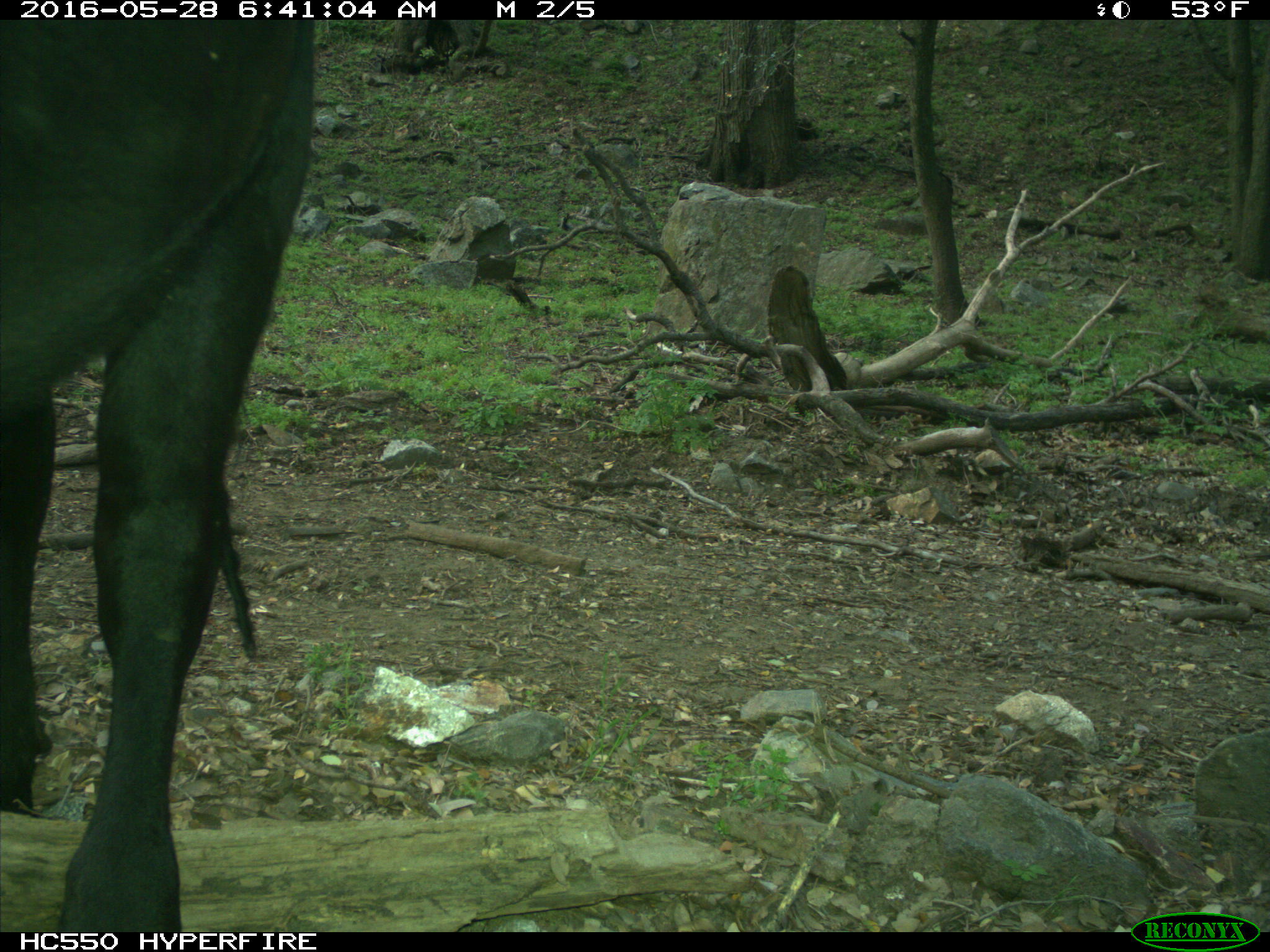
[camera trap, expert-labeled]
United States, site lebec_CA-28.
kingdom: Animalia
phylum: Chordata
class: Mammalia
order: Artiodactyla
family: Bovidae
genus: Bos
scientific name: Bos taurus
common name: domestic cow